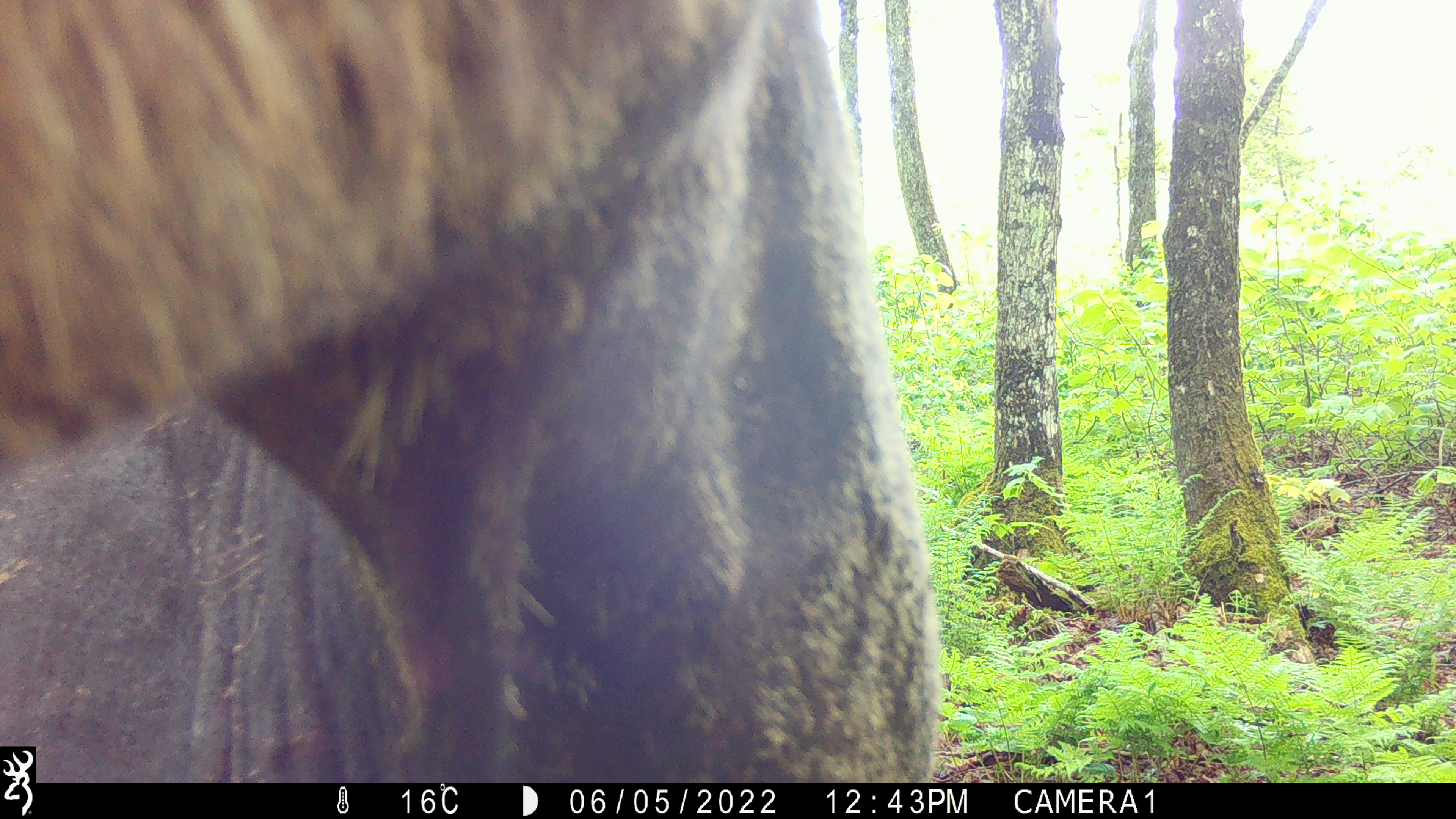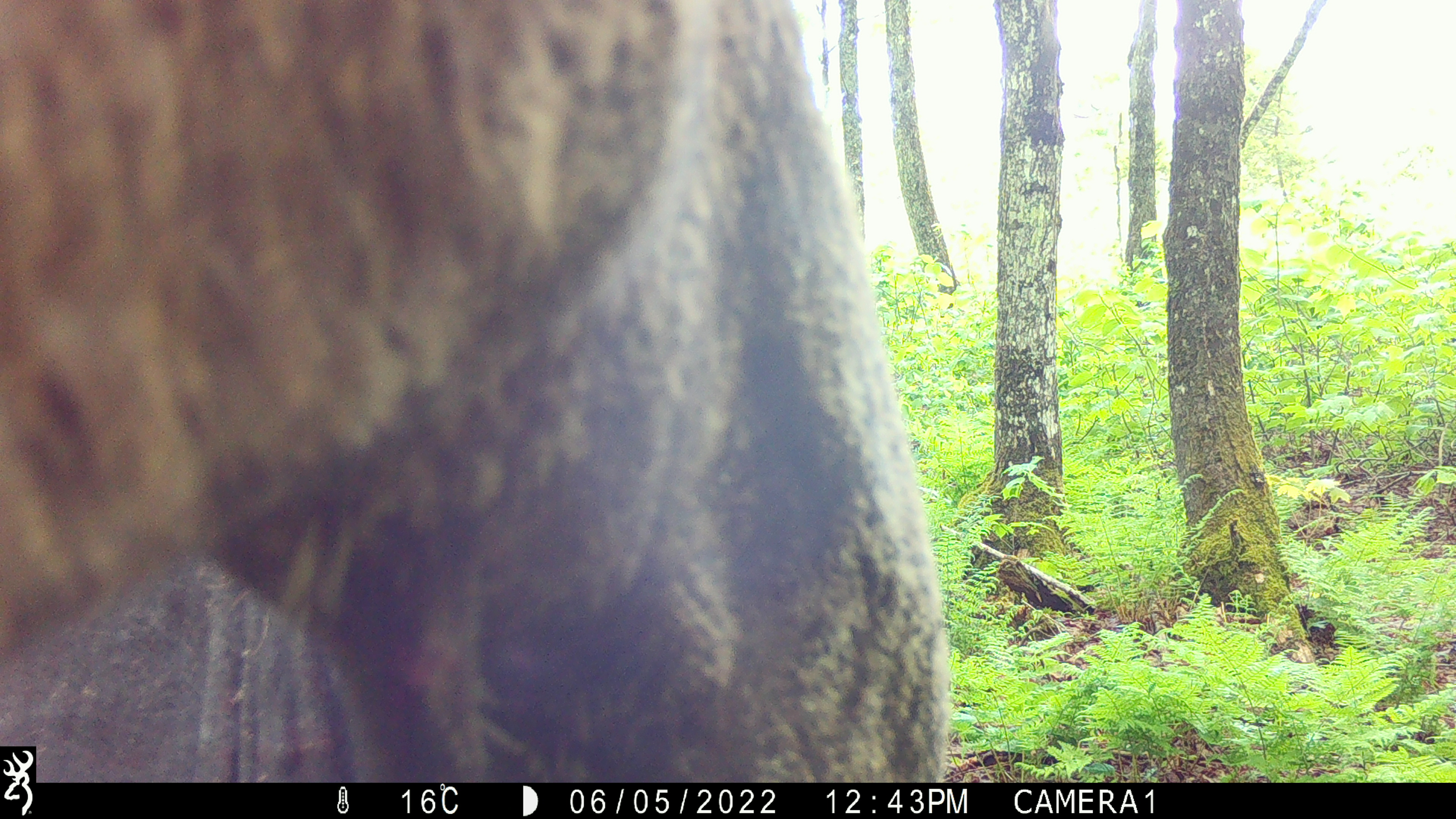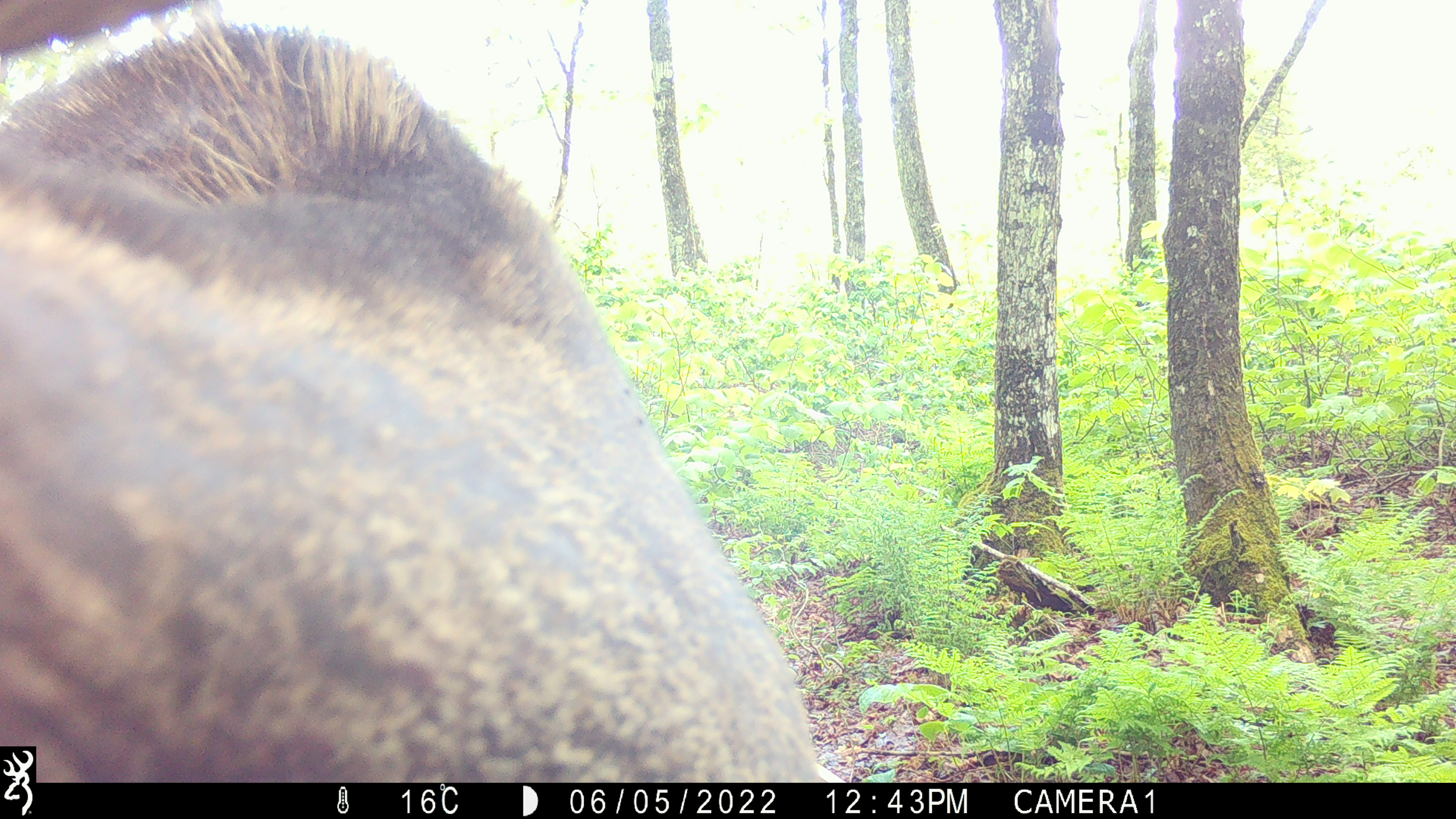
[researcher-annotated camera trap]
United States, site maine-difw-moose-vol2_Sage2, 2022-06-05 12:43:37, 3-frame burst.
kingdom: Animalia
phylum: Chordata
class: Mammalia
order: Artiodactyla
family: Cervidae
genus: Alces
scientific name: Alces alces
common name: moose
Moose (Alces alces).